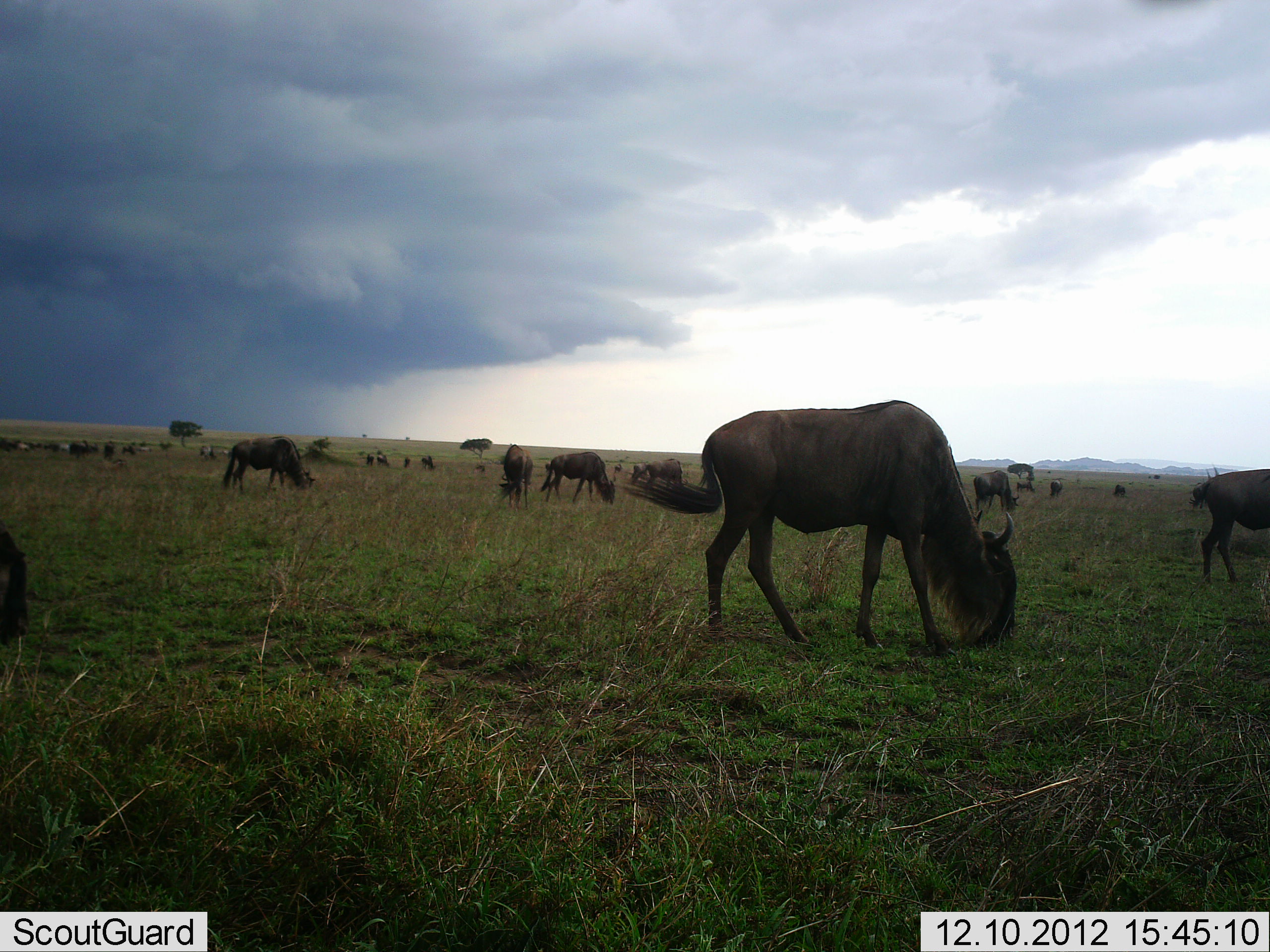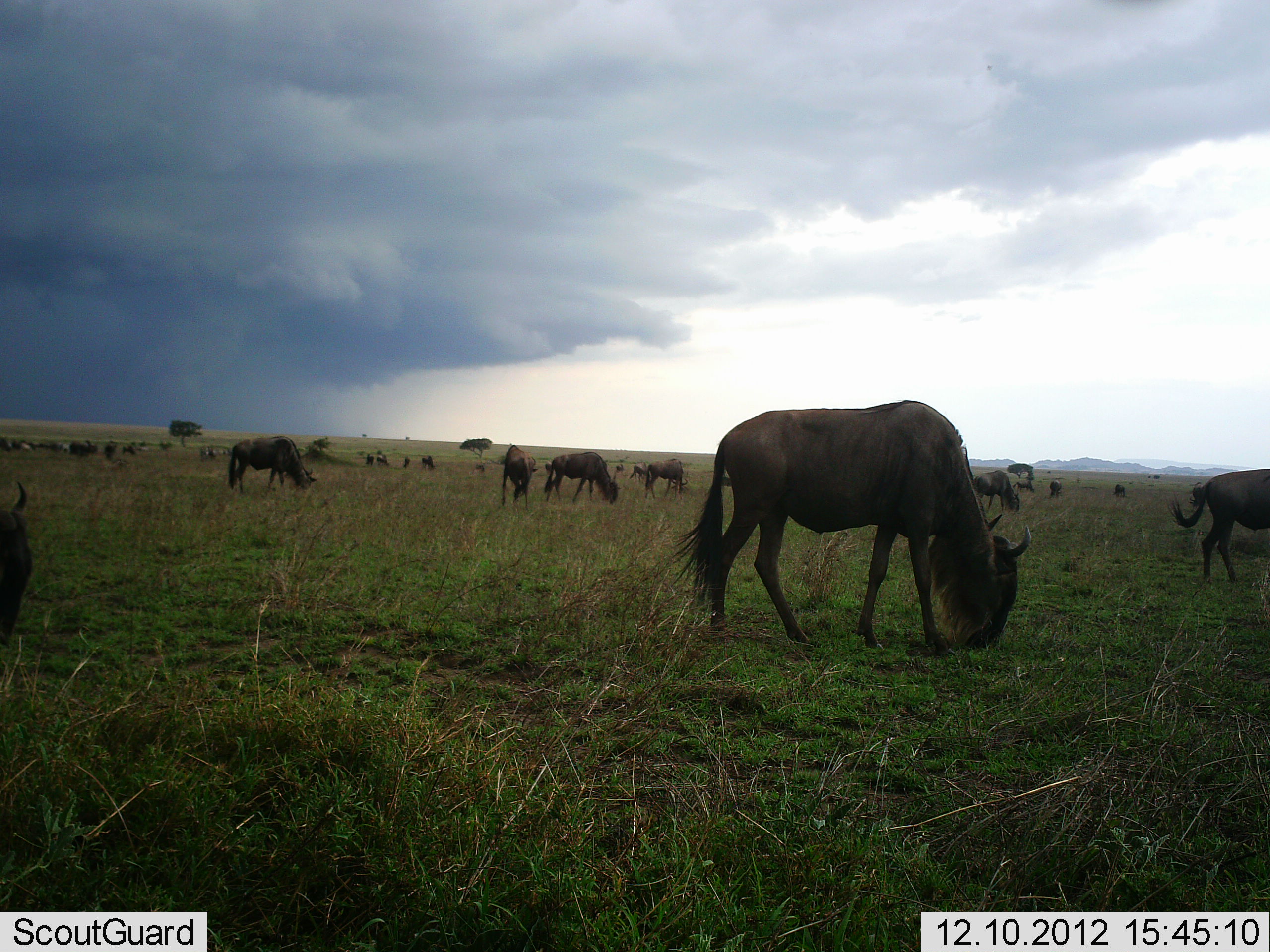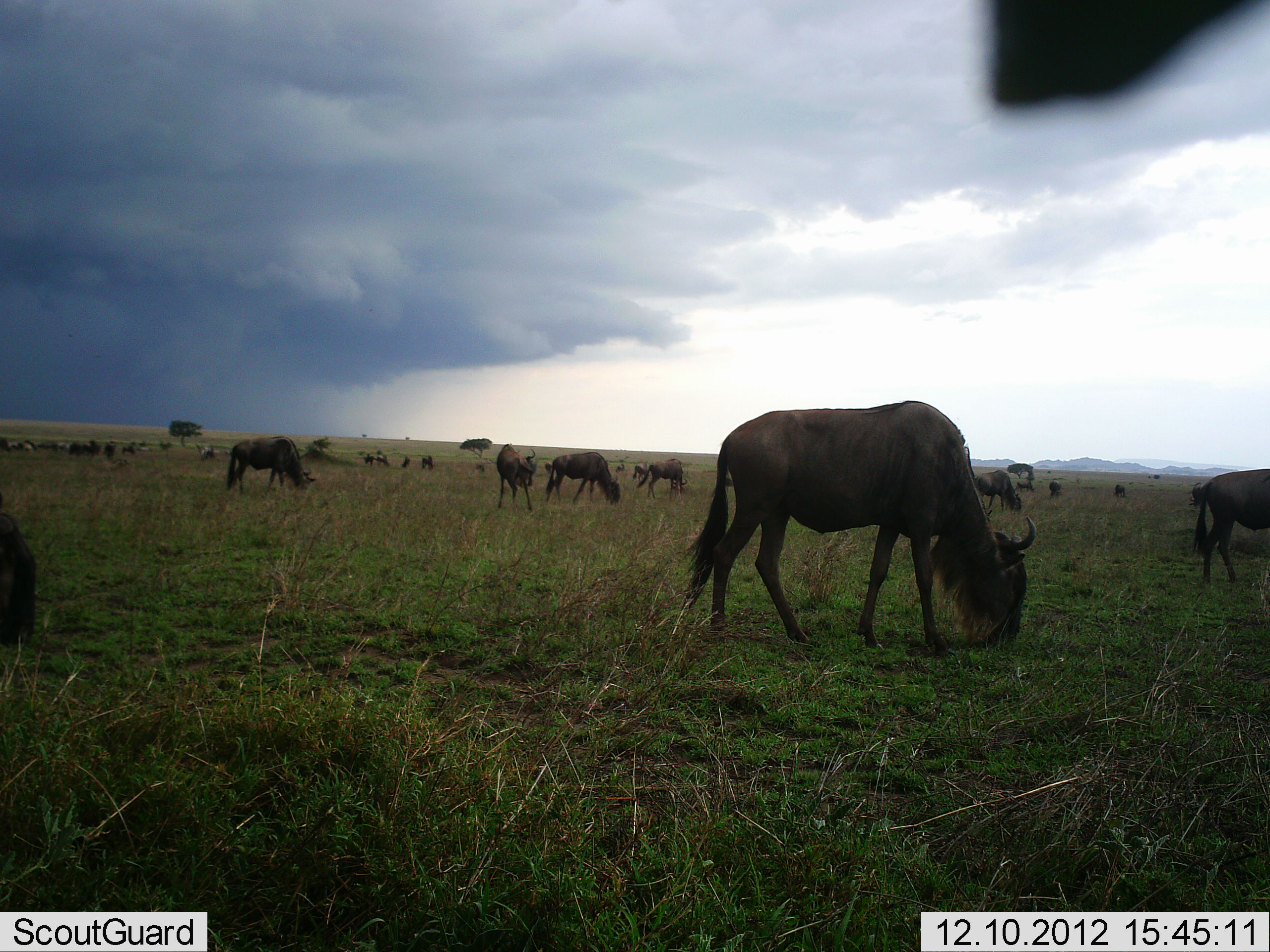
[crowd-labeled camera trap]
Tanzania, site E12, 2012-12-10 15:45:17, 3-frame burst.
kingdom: Animalia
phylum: Chordata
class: Mammalia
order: Artiodactyla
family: Bovidae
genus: Connochaetes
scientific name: Connochaetes taurinus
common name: blue wildebeest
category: wildebeest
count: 11-50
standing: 50%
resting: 10%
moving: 30%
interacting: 10%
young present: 0%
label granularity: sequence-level